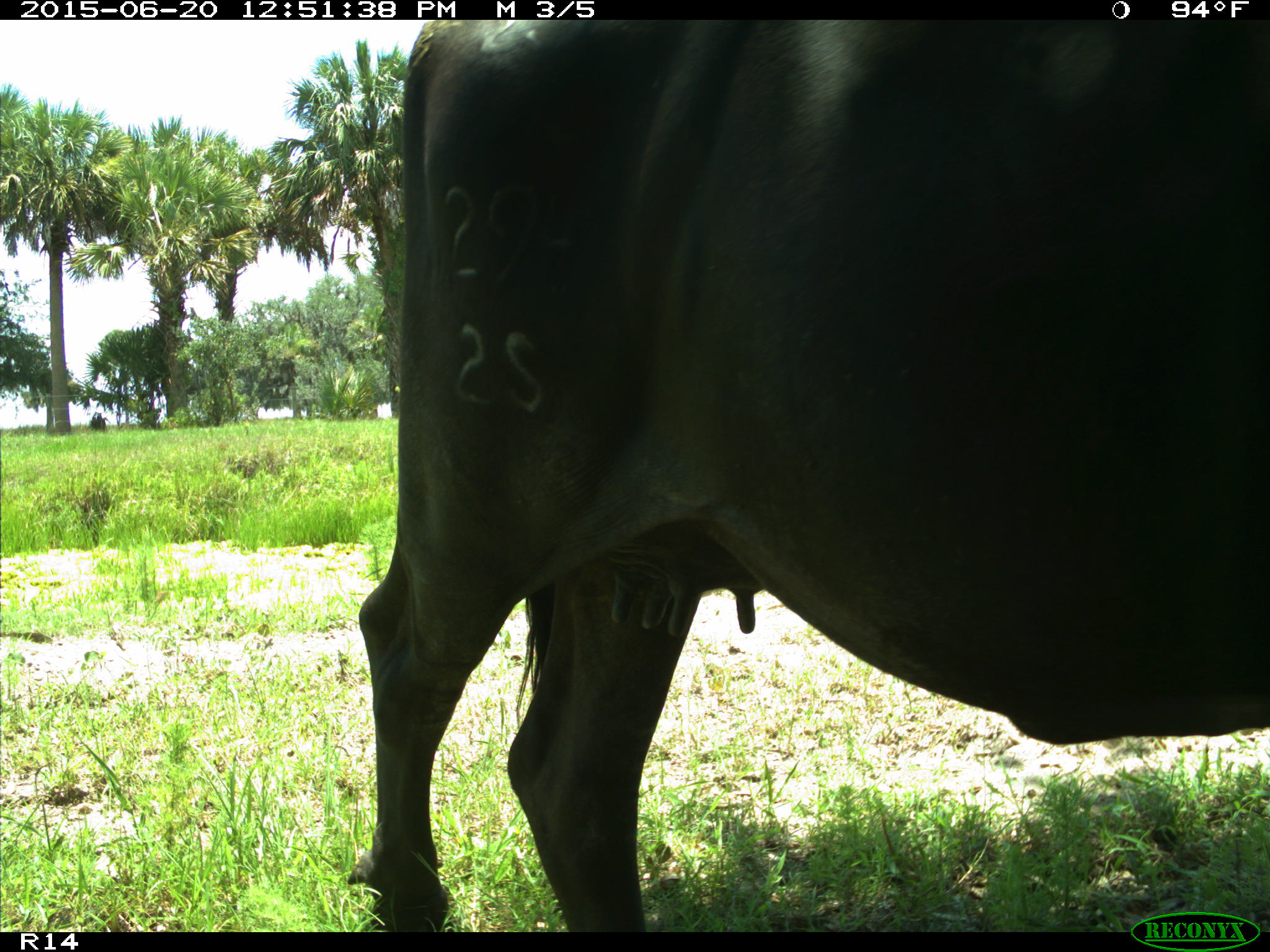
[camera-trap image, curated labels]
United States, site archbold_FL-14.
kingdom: Animalia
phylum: Chordata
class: Mammalia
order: Artiodactyla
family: Bovidae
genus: Bos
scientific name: Bos taurus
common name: domestic cow